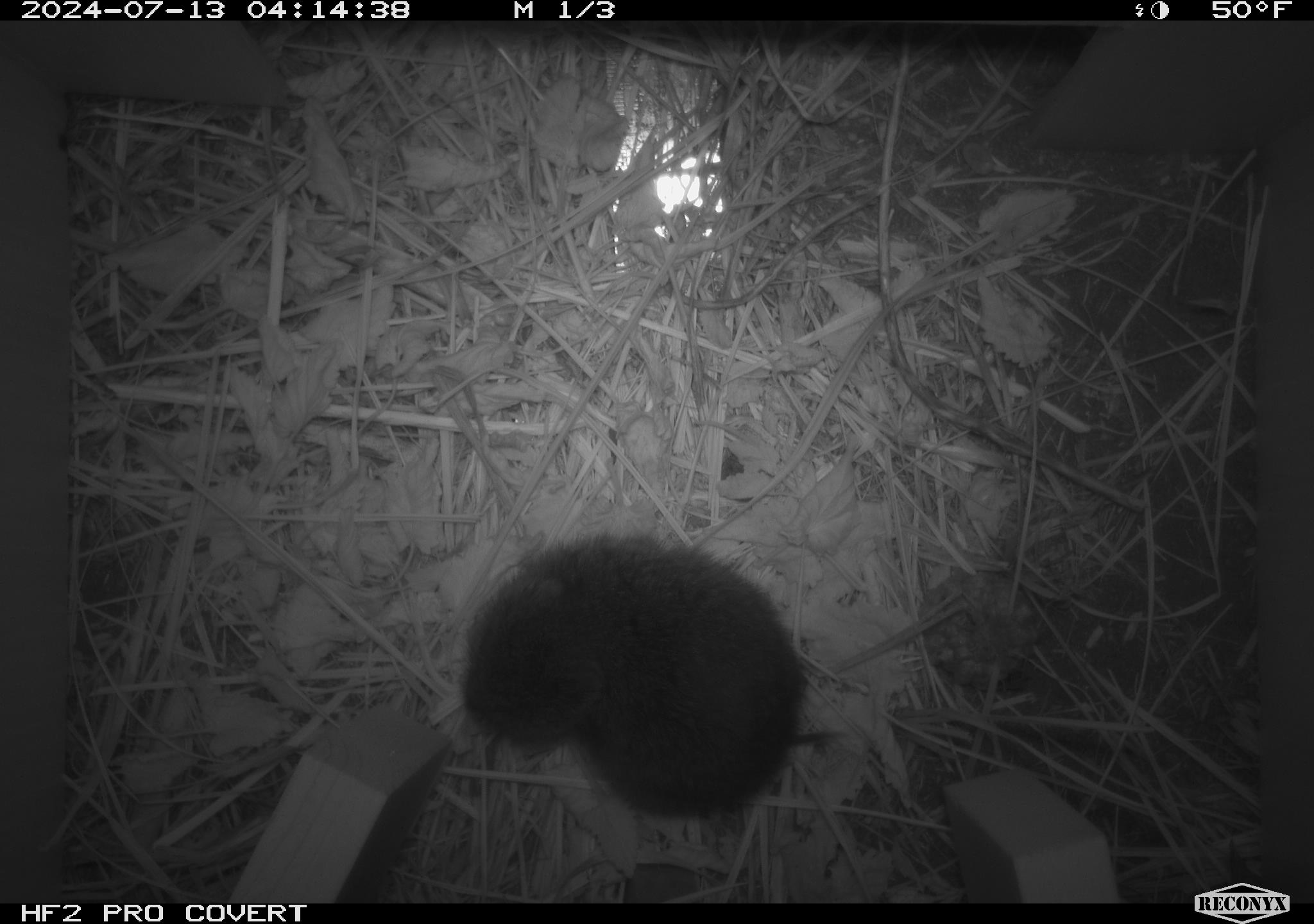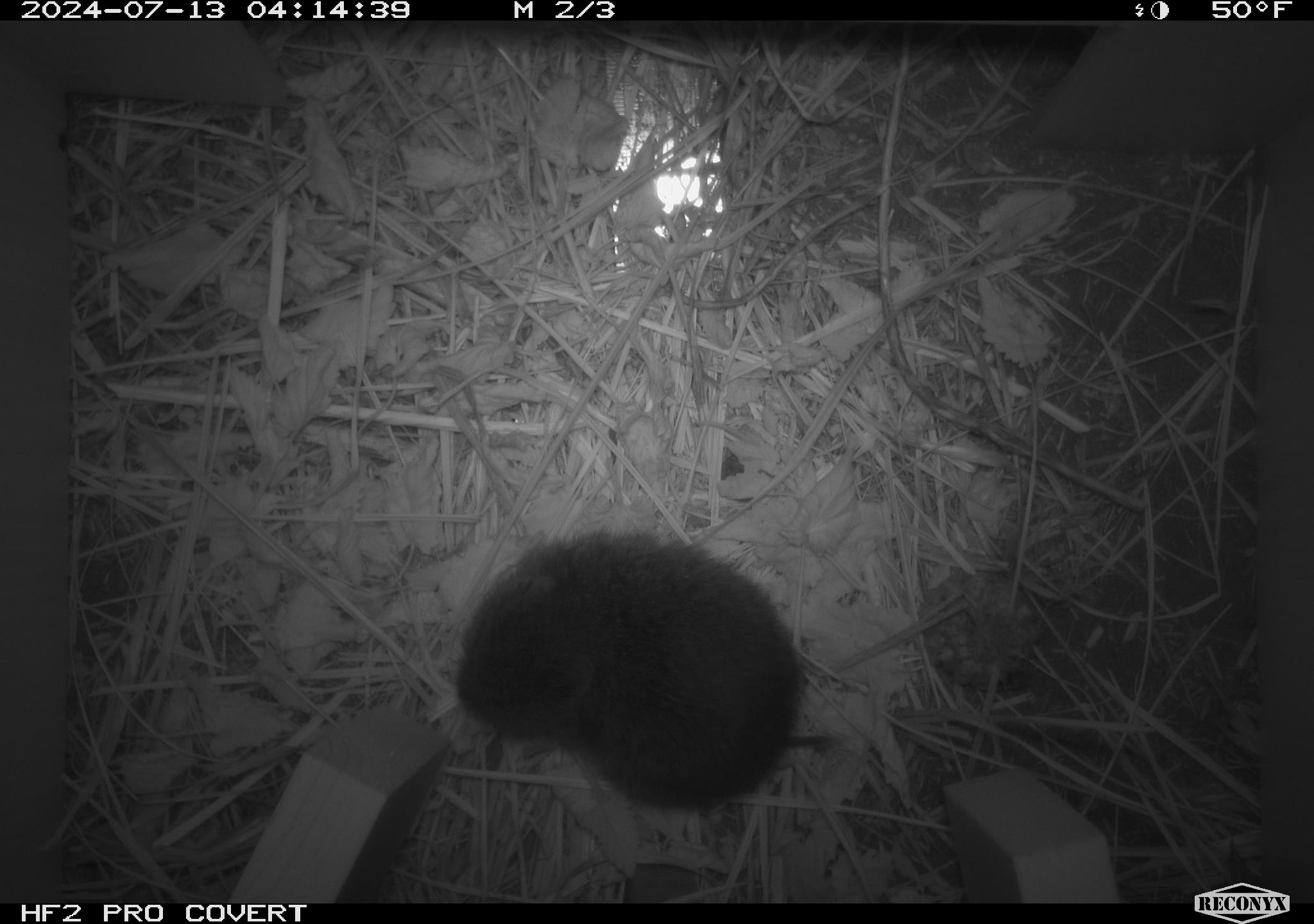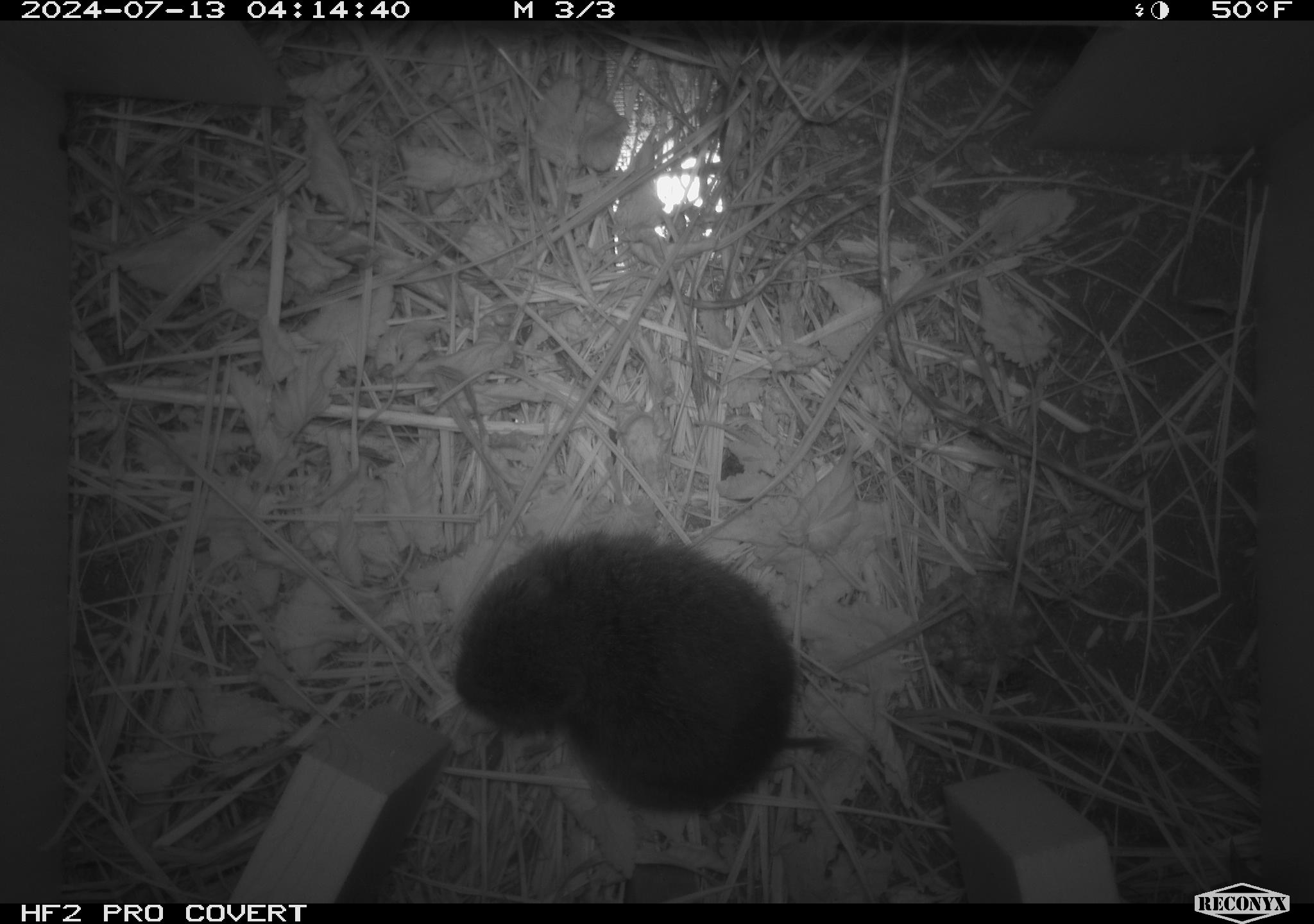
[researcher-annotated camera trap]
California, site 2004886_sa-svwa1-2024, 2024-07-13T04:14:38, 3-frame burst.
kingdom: Animalia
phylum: Chordata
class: Mammalia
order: Rodentia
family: Cricetidae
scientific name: Arvicolinae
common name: voles, lemmings, and muskrats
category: arvicolinae subfamily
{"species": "arvicolinae subfamily (voles, lemmings, and muskrats) (Arvicolinae)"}